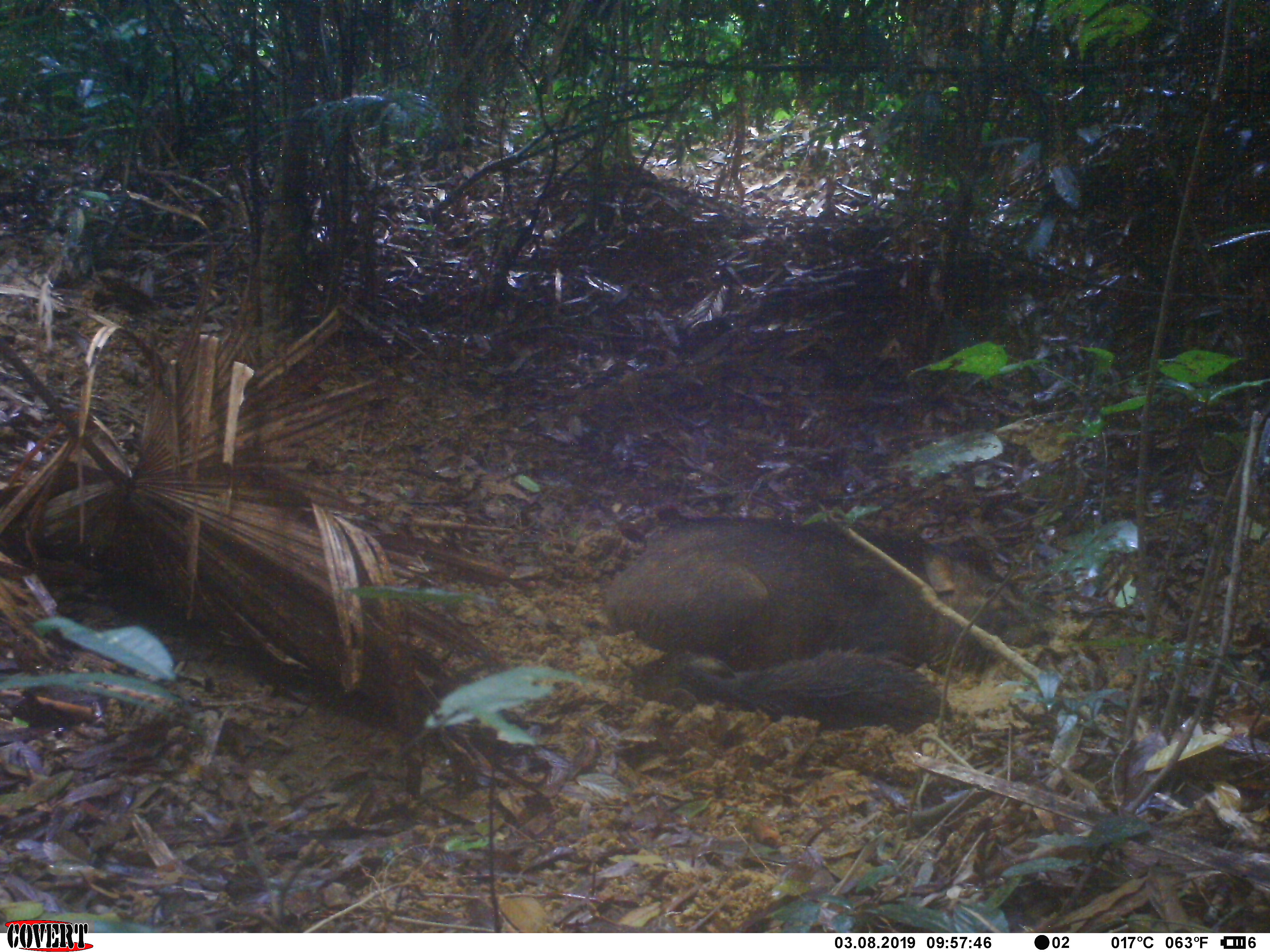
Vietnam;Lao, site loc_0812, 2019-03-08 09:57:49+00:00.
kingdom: Animalia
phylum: Chordata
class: Mammalia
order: Artiodactyla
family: Suidae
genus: Sus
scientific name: Sus scrofa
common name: eurasian wild pig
Eurasian wild pig (Sus scrofa). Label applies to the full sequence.